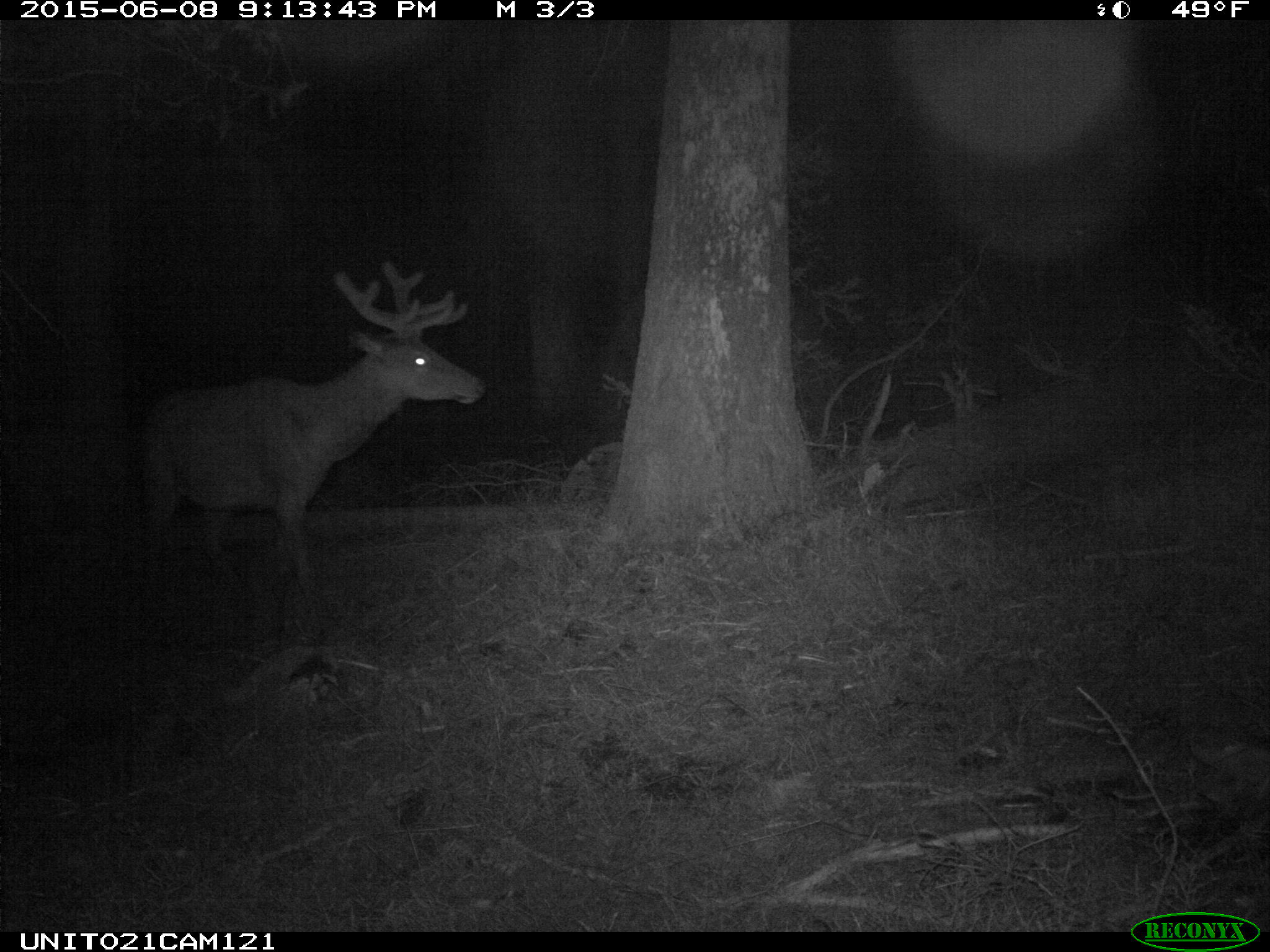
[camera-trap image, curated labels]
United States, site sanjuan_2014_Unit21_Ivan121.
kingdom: Animalia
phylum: Chordata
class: Mammalia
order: Artiodactyla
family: Cervidae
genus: Cervus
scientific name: Cervus elaphus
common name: red deer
Cervus elaphus (red deer).